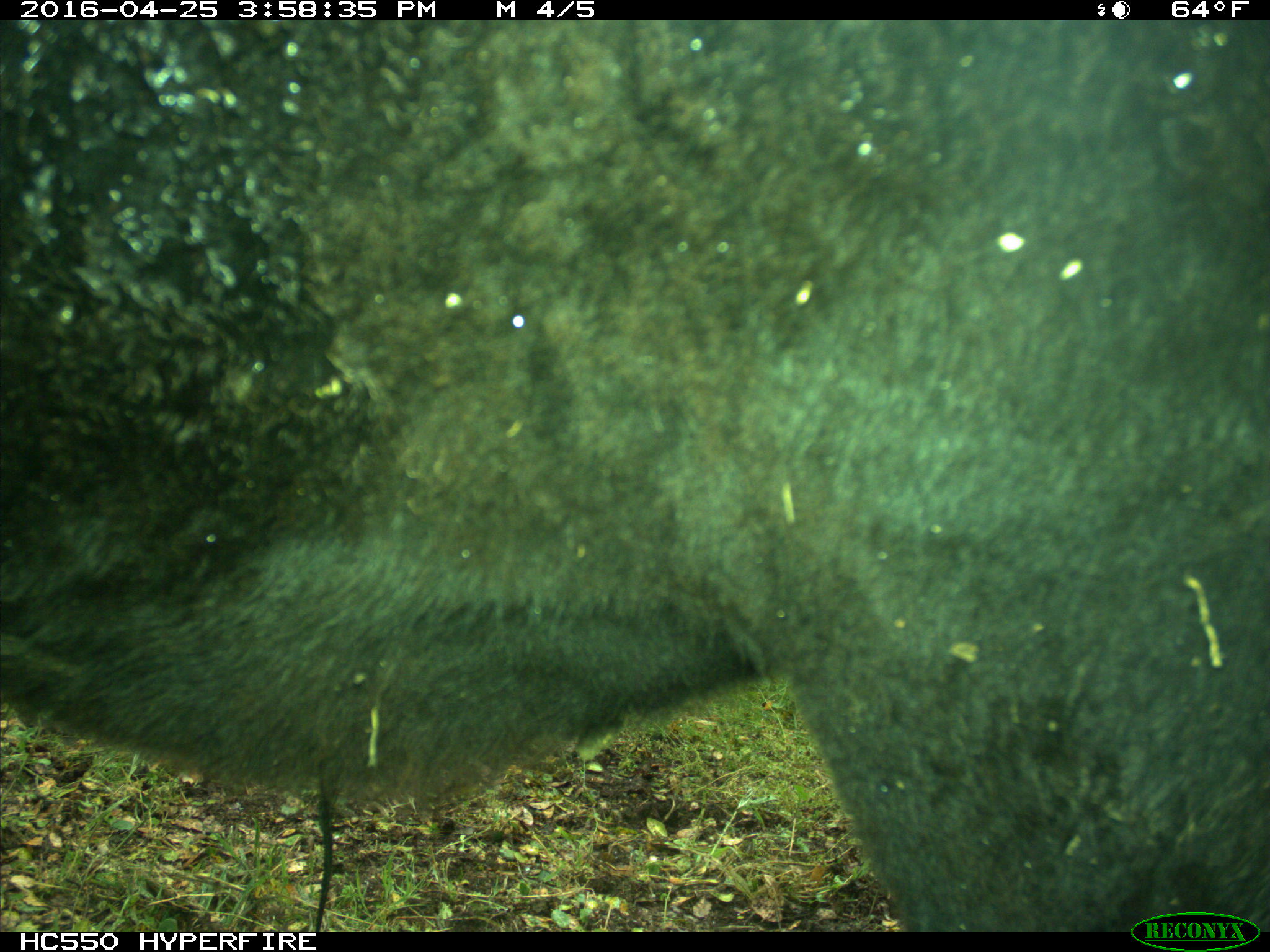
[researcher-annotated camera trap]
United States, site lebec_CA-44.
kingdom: Animalia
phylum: Chordata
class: Mammalia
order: Artiodactyla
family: Bovidae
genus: Bos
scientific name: Bos taurus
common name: domestic cow